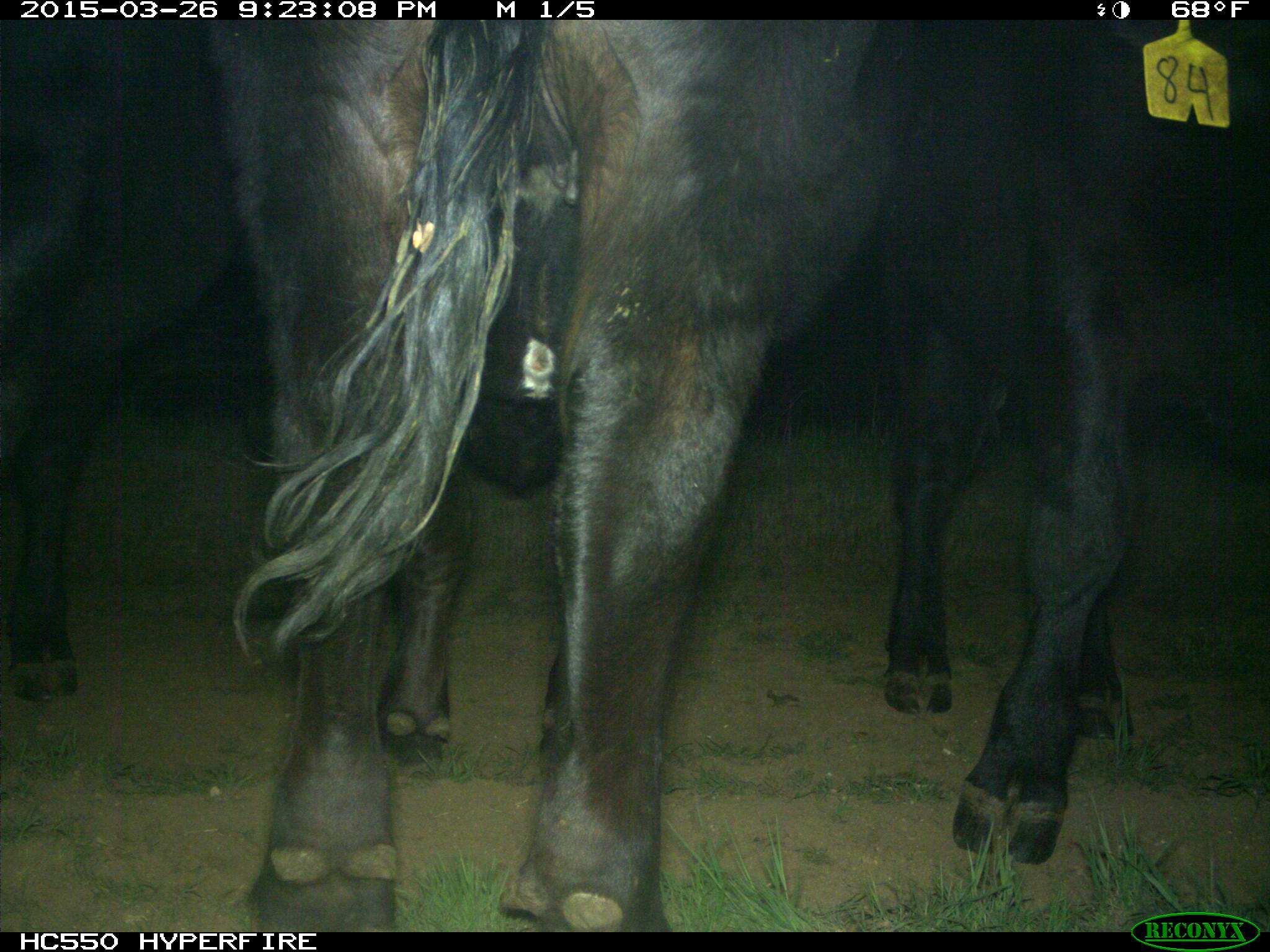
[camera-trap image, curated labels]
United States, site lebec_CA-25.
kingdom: Animalia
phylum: Chordata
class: Mammalia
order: Artiodactyla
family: Bovidae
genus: Bos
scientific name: Bos taurus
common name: domestic cow